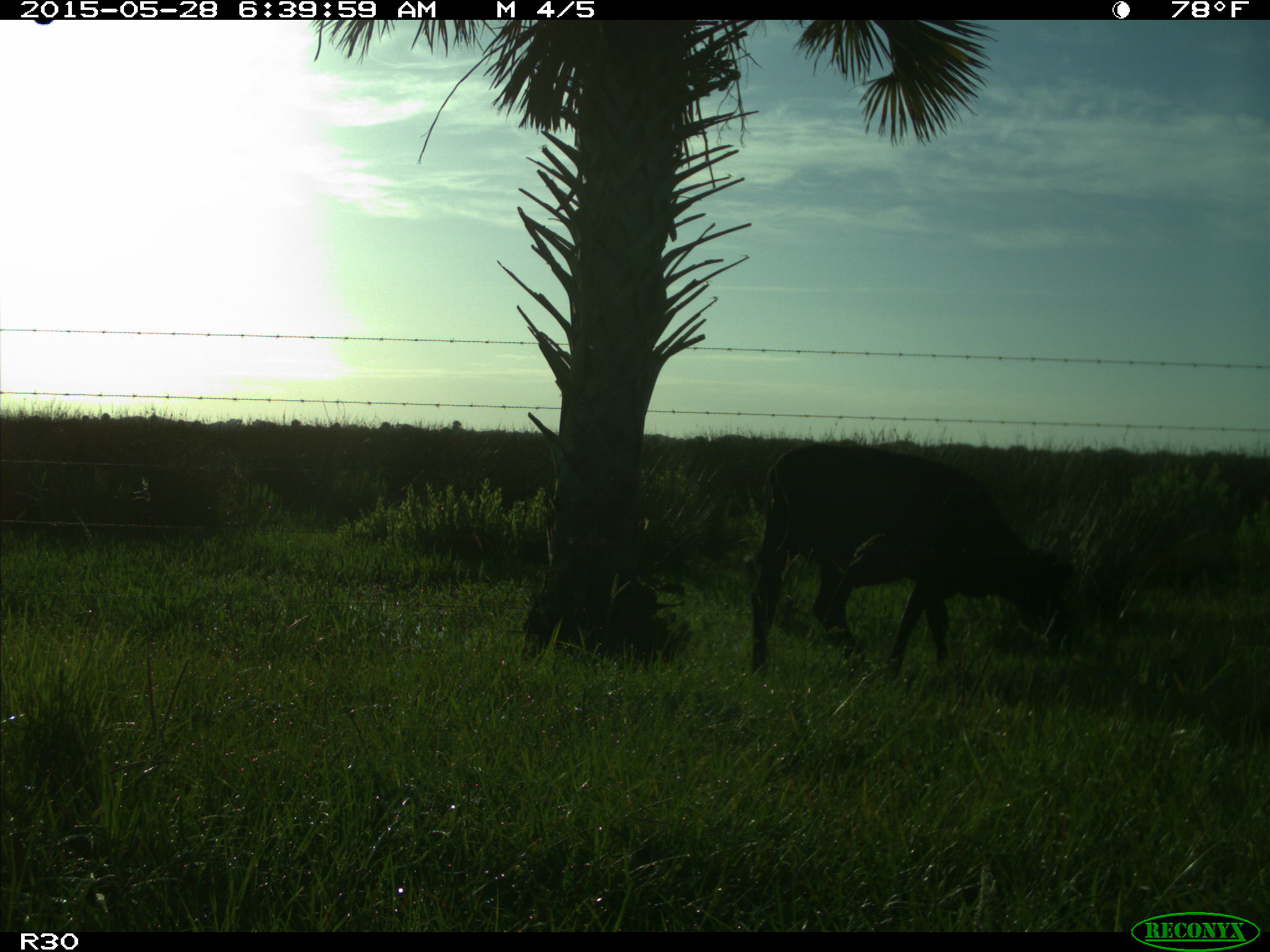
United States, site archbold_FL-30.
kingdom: Animalia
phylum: Chordata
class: Mammalia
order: Artiodactyla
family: Bovidae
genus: Bos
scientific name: Bos taurus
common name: domestic cow